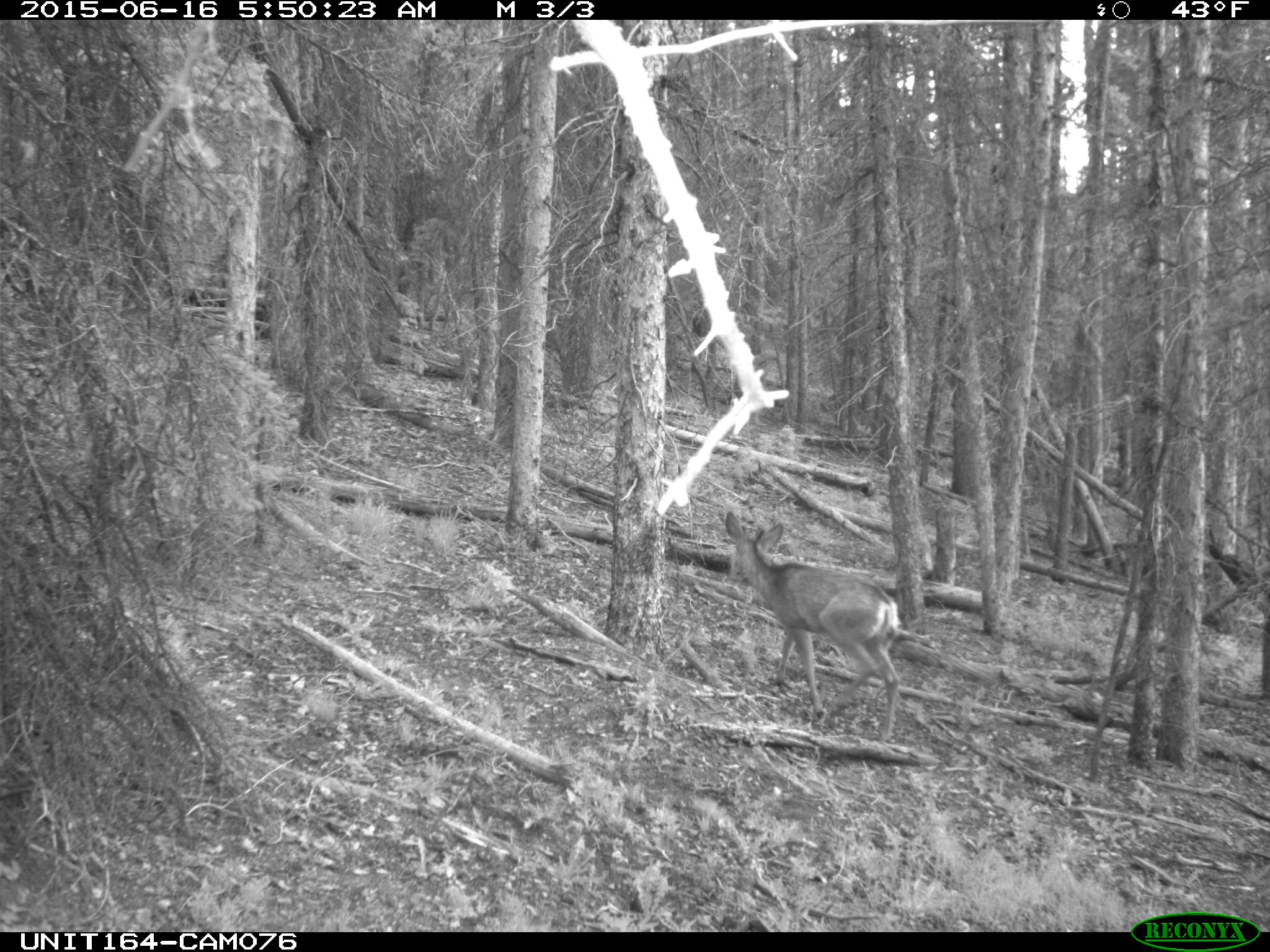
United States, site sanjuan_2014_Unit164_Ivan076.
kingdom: Animalia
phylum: Chordata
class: Mammalia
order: Artiodactyla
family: Cervidae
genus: Odocoileus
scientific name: Odocoileus hemionus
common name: mule deer